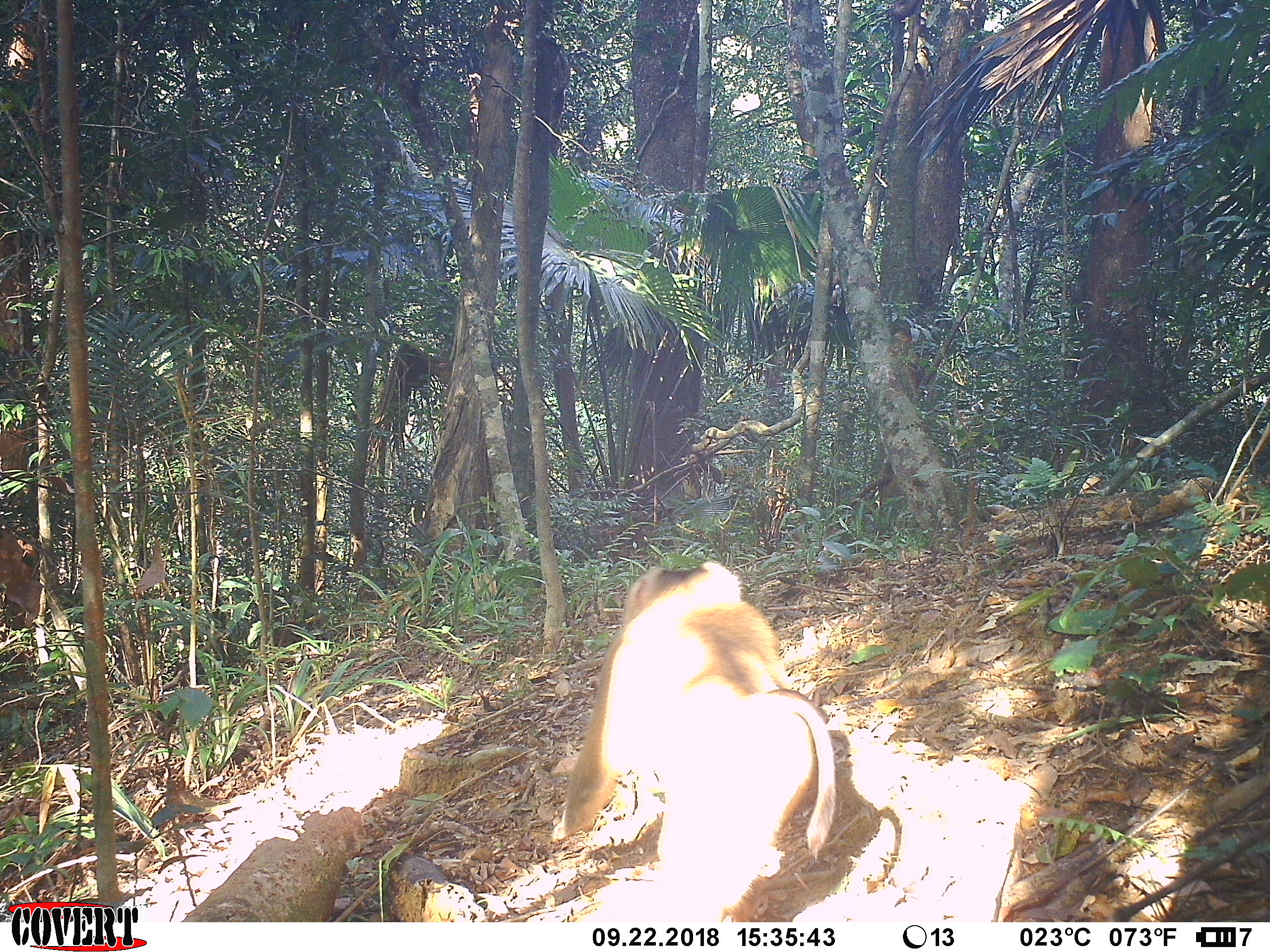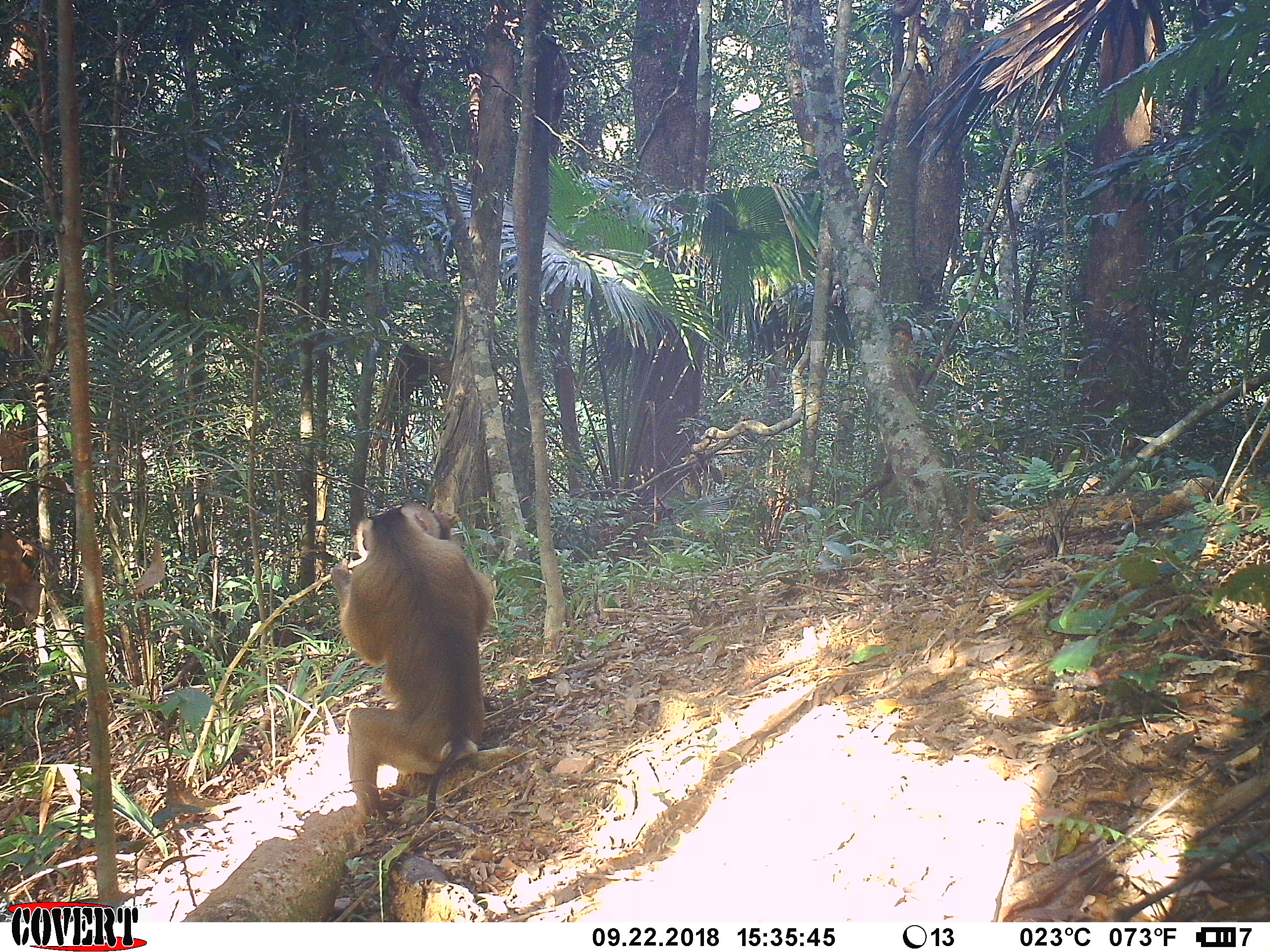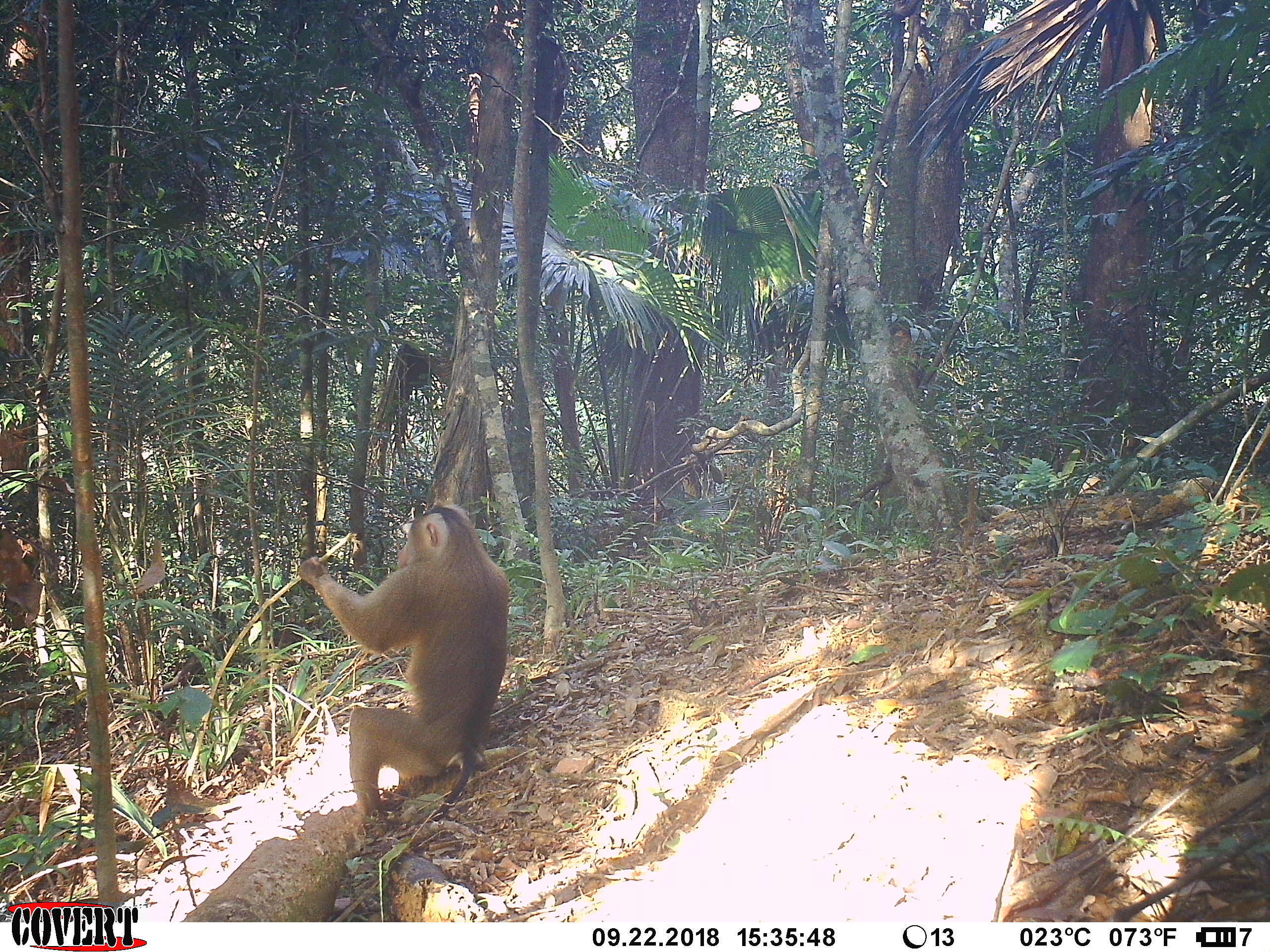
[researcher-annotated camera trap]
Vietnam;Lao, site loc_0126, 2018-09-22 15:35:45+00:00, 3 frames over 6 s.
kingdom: Animalia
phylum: Chordata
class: Mammalia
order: Primates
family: Cercopithecidae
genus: Macaca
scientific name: Macaca nemestrina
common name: pig-tailed macaque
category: pig tailed macaque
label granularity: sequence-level